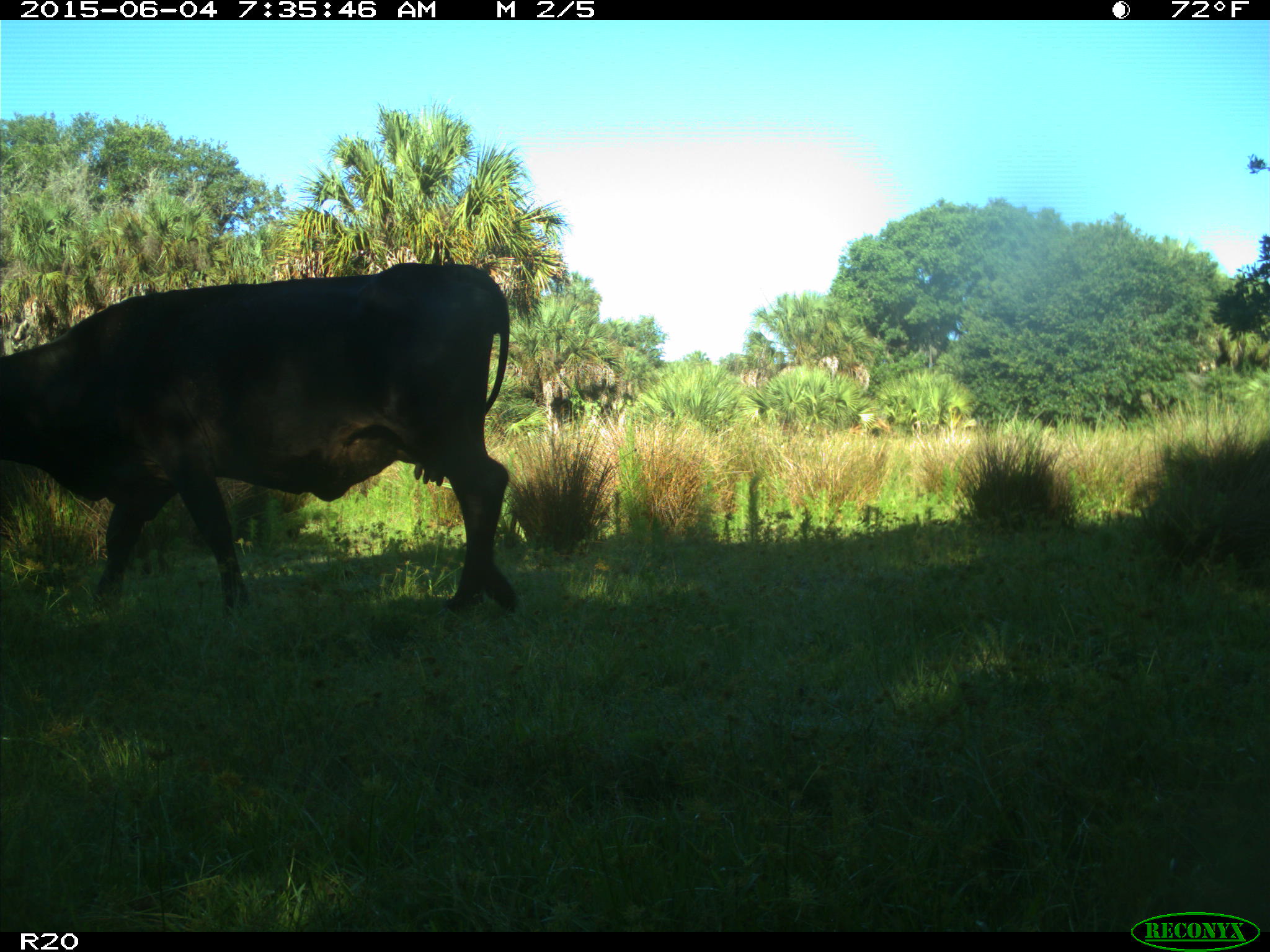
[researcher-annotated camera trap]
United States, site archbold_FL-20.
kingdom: Animalia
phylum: Chordata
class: Mammalia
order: Artiodactyla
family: Bovidae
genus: Bos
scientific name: Bos taurus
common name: domestic cow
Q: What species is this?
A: Bos taurus (domestic cow).